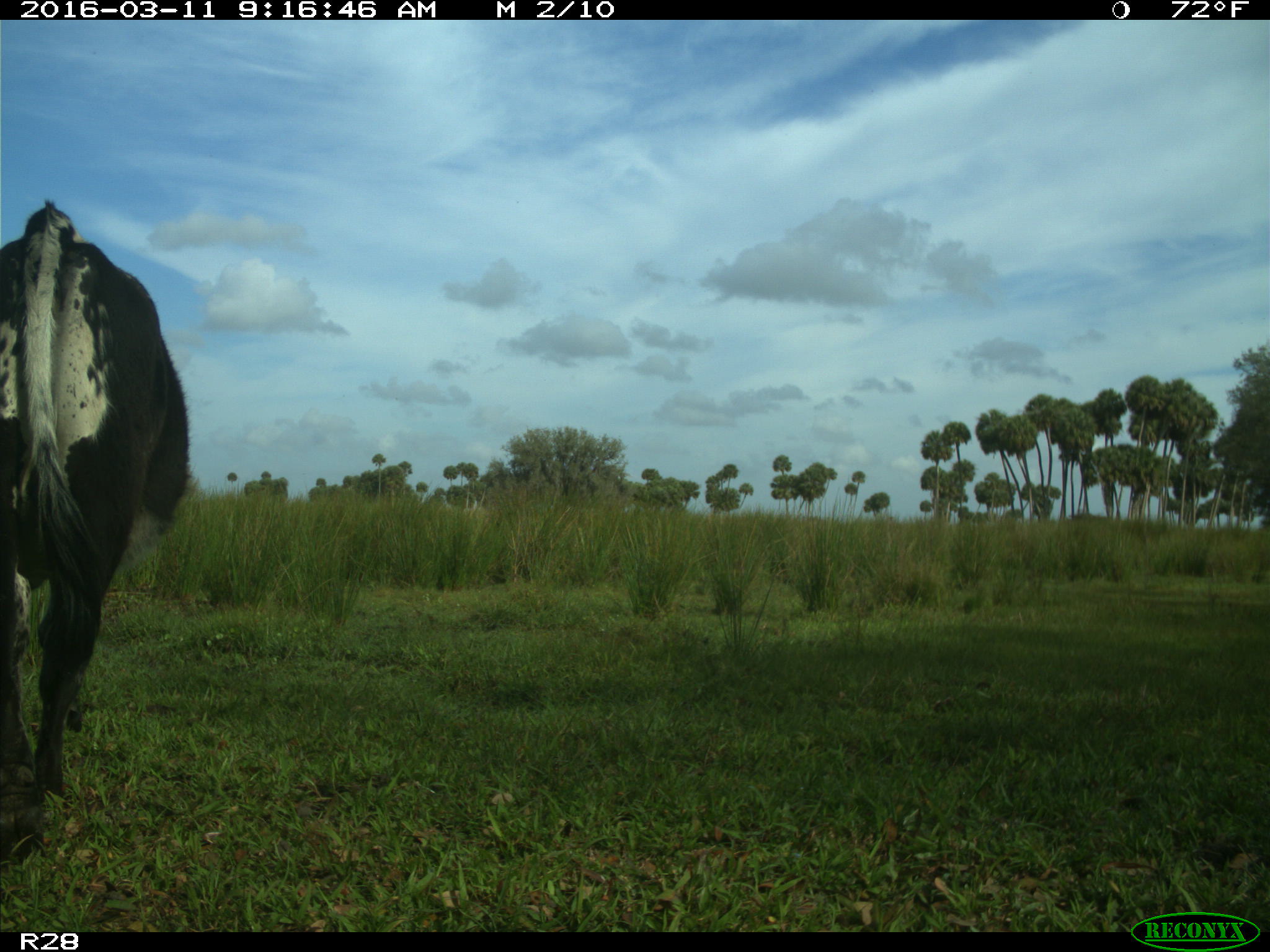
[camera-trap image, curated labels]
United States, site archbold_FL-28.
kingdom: Animalia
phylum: Chordata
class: Mammalia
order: Artiodactyla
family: Bovidae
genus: Bos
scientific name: Bos taurus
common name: domestic cow